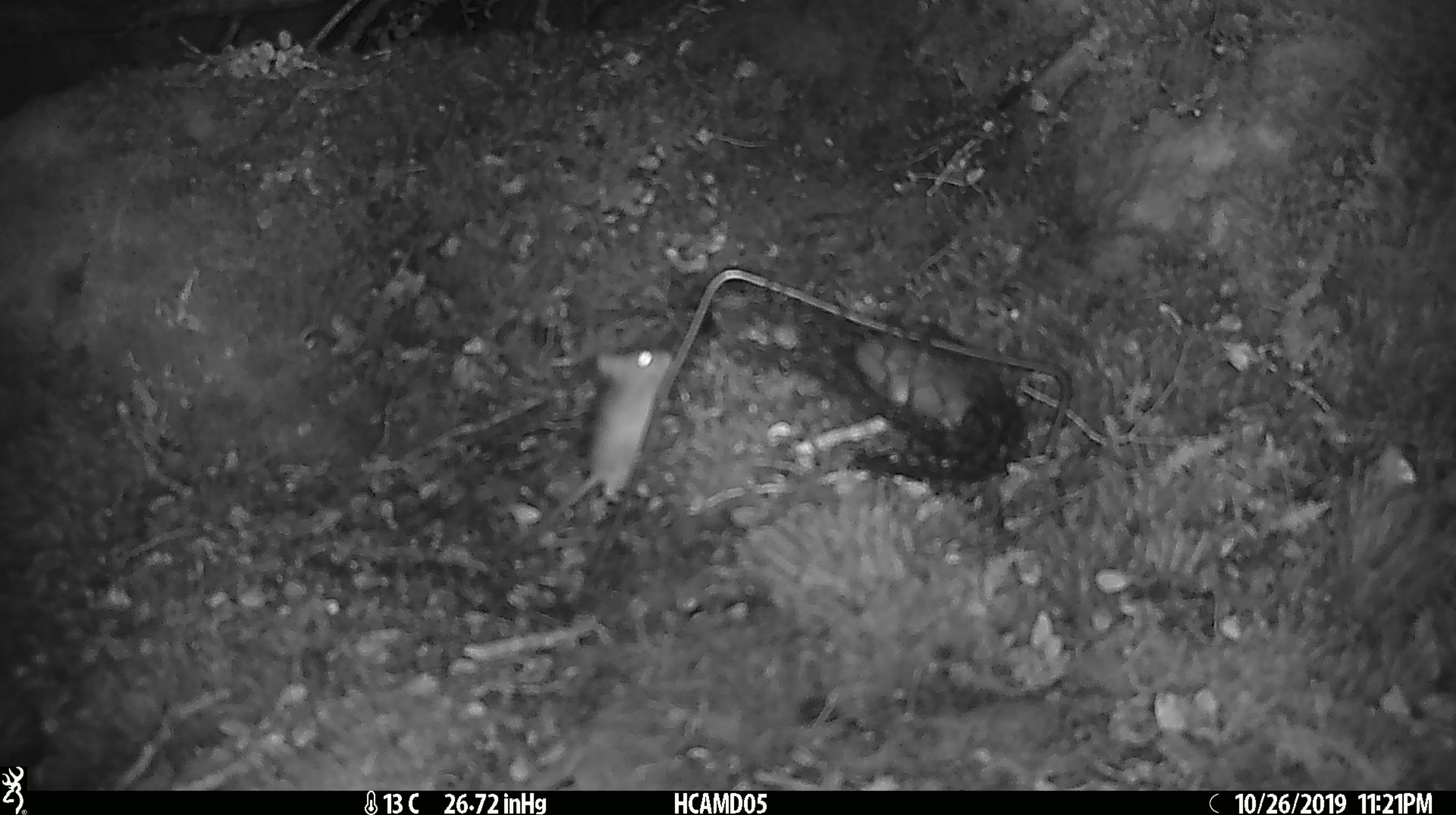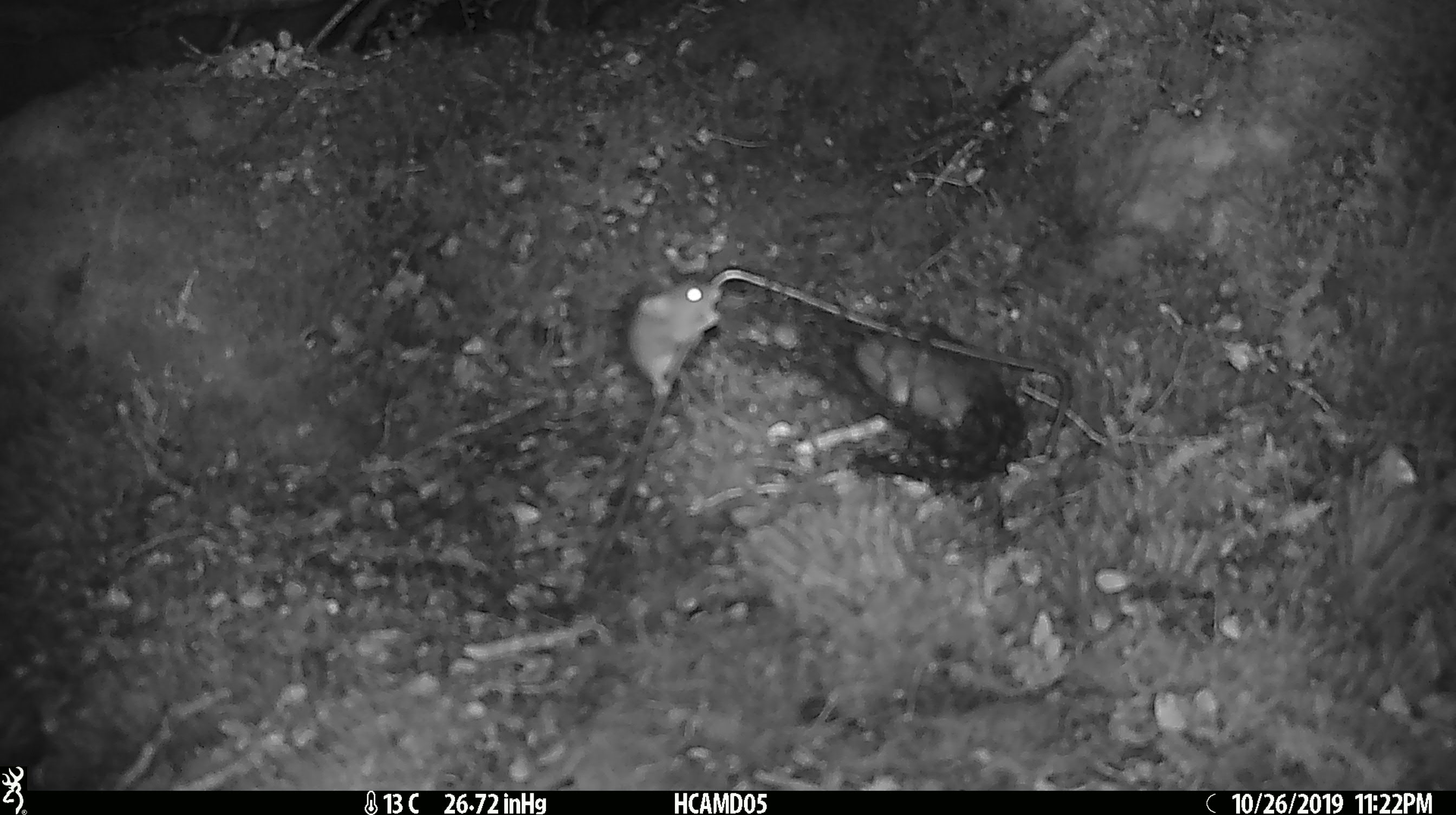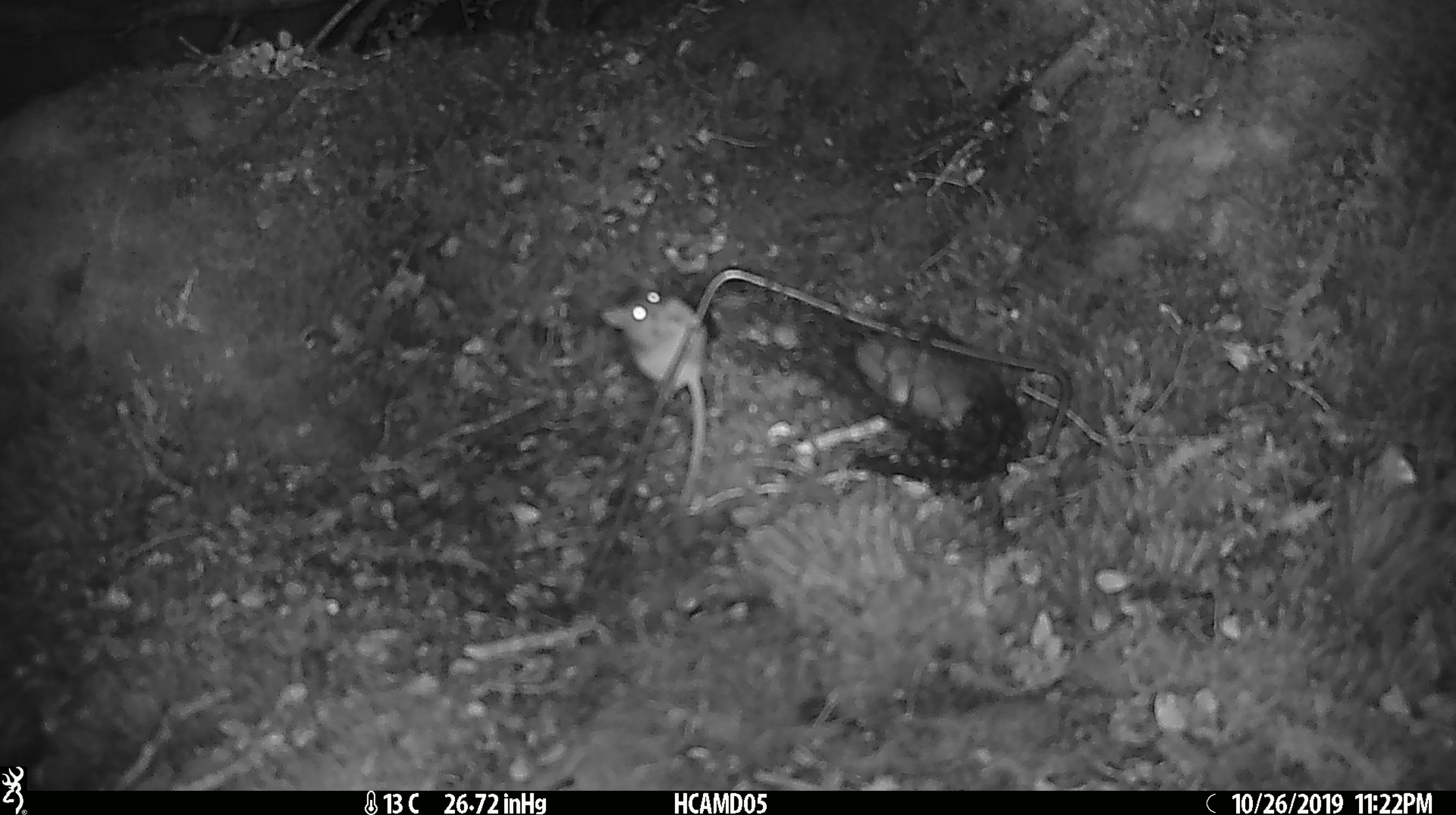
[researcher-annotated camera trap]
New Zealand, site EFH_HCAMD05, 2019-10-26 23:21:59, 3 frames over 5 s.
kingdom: Animalia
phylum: Chordata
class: Mammalia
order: Rodentia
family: Muridae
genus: Mus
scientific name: Mus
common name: mouse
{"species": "mouse (Mus)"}